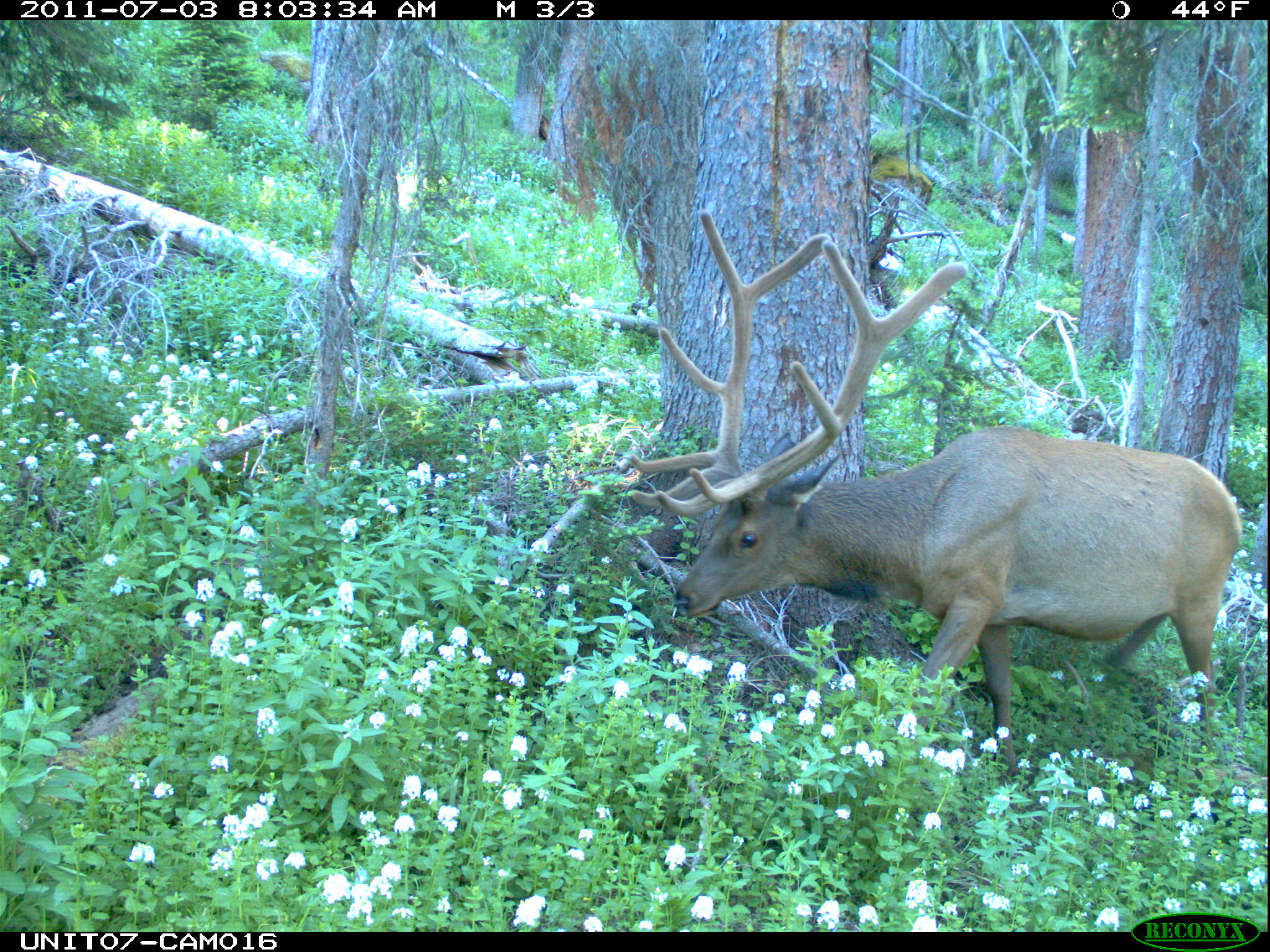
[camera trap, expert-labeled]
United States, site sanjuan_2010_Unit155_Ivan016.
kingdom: Animalia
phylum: Chordata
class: Mammalia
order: Artiodactyla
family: Cervidae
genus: Cervus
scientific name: Cervus elaphus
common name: red deer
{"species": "Cervus elaphus (red deer)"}